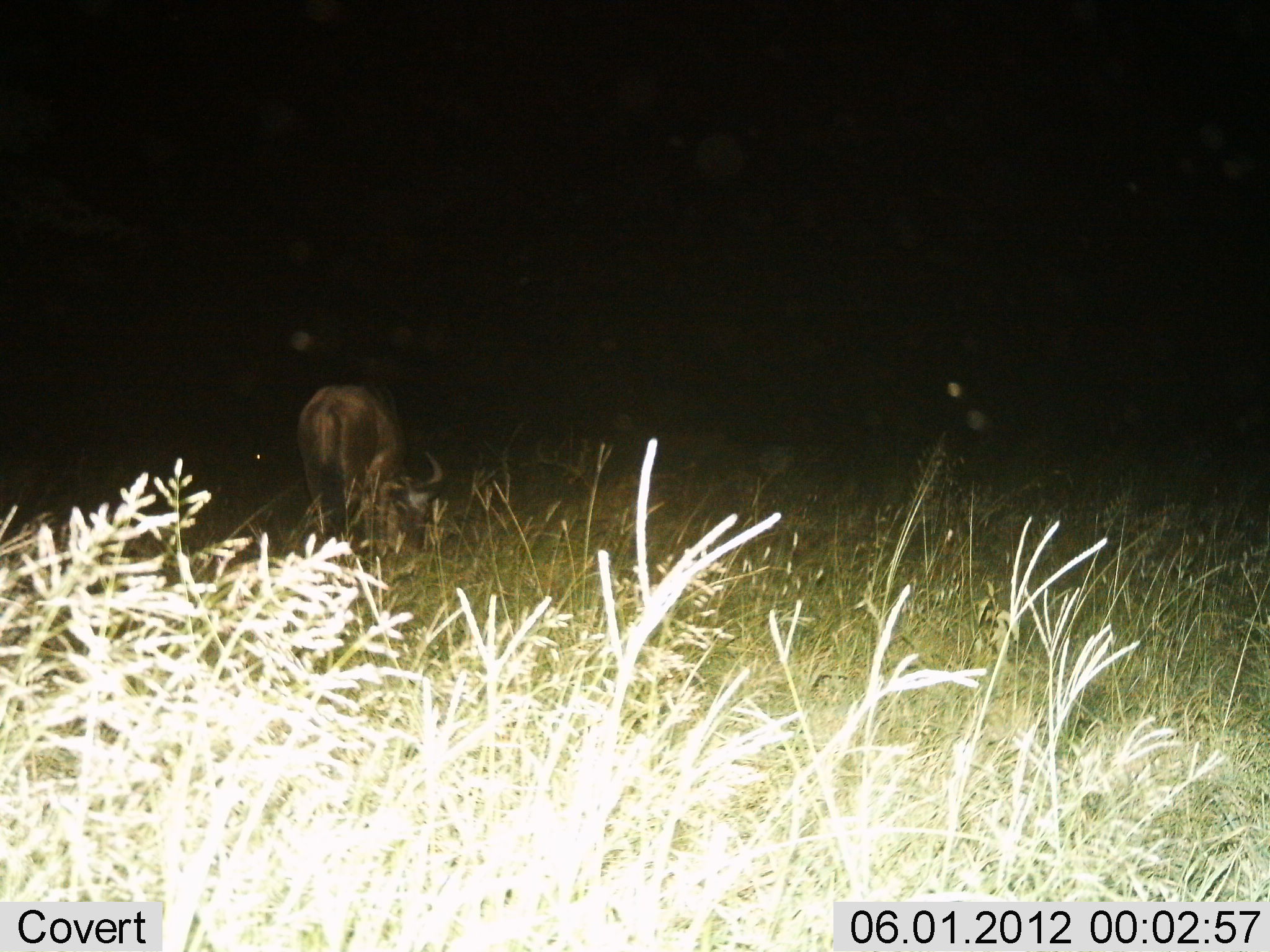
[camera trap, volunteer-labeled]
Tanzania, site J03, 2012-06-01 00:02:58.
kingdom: Animalia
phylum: Chordata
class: Mammalia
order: Artiodactyla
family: Bovidae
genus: Connochaetes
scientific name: Connochaetes taurinus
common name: blue wildebeest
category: wildebeest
Wildebeest (blue wildebeest) (Connochaetes taurinus), count 1. Behavior (volunteer vote fractions): standing 30%, resting 0%, moving 0%, interacting 0%. Young present (vote fraction): 0%. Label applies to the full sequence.